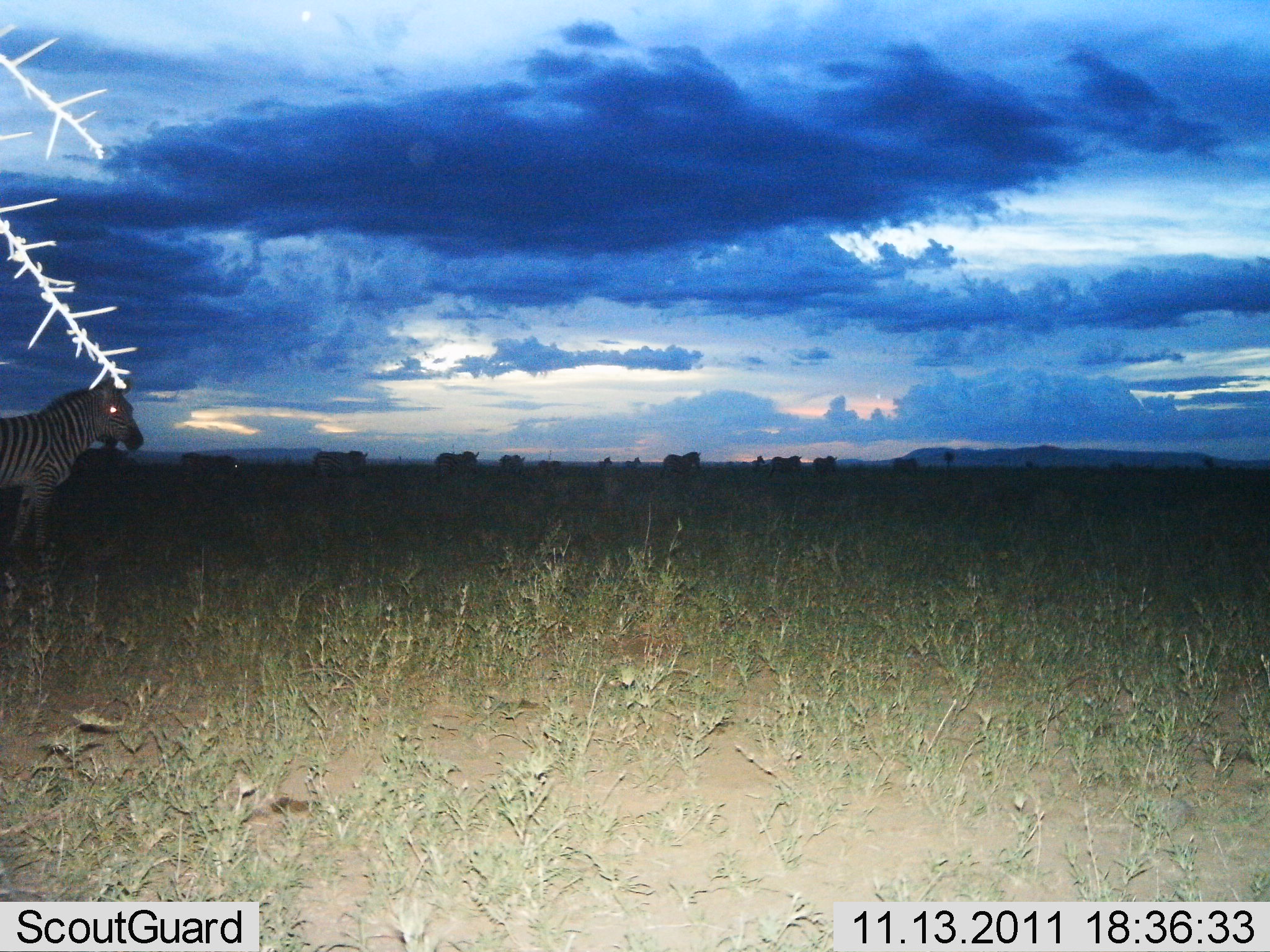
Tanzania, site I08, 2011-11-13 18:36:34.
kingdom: Animalia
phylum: Chordata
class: Mammalia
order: Perissodactyla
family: Equidae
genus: Equus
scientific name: Equus quagga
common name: plains zebra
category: zebra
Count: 11-50.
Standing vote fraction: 67%.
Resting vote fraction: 0%.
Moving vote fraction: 42%.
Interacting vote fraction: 0%.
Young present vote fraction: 0%.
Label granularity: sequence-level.